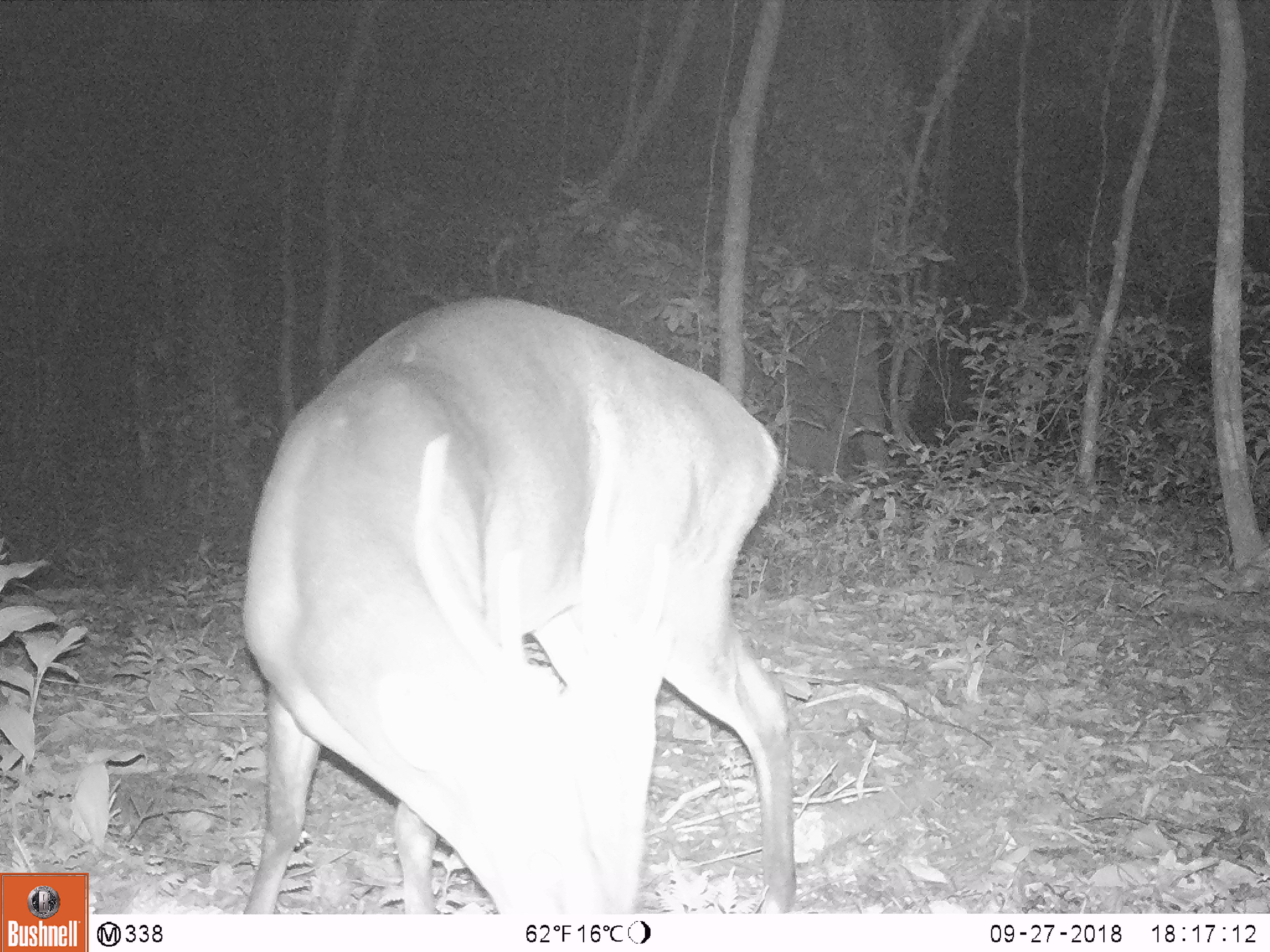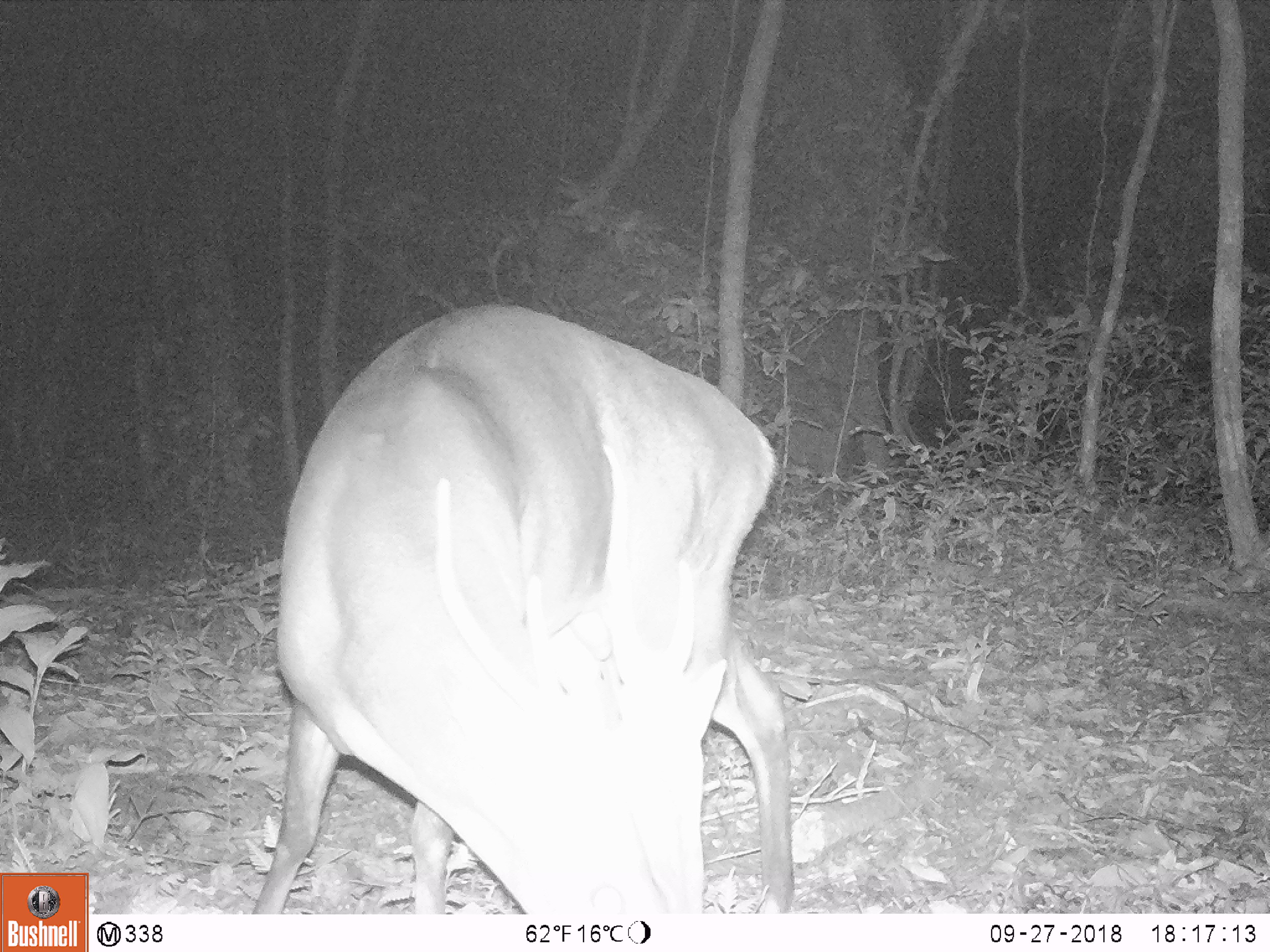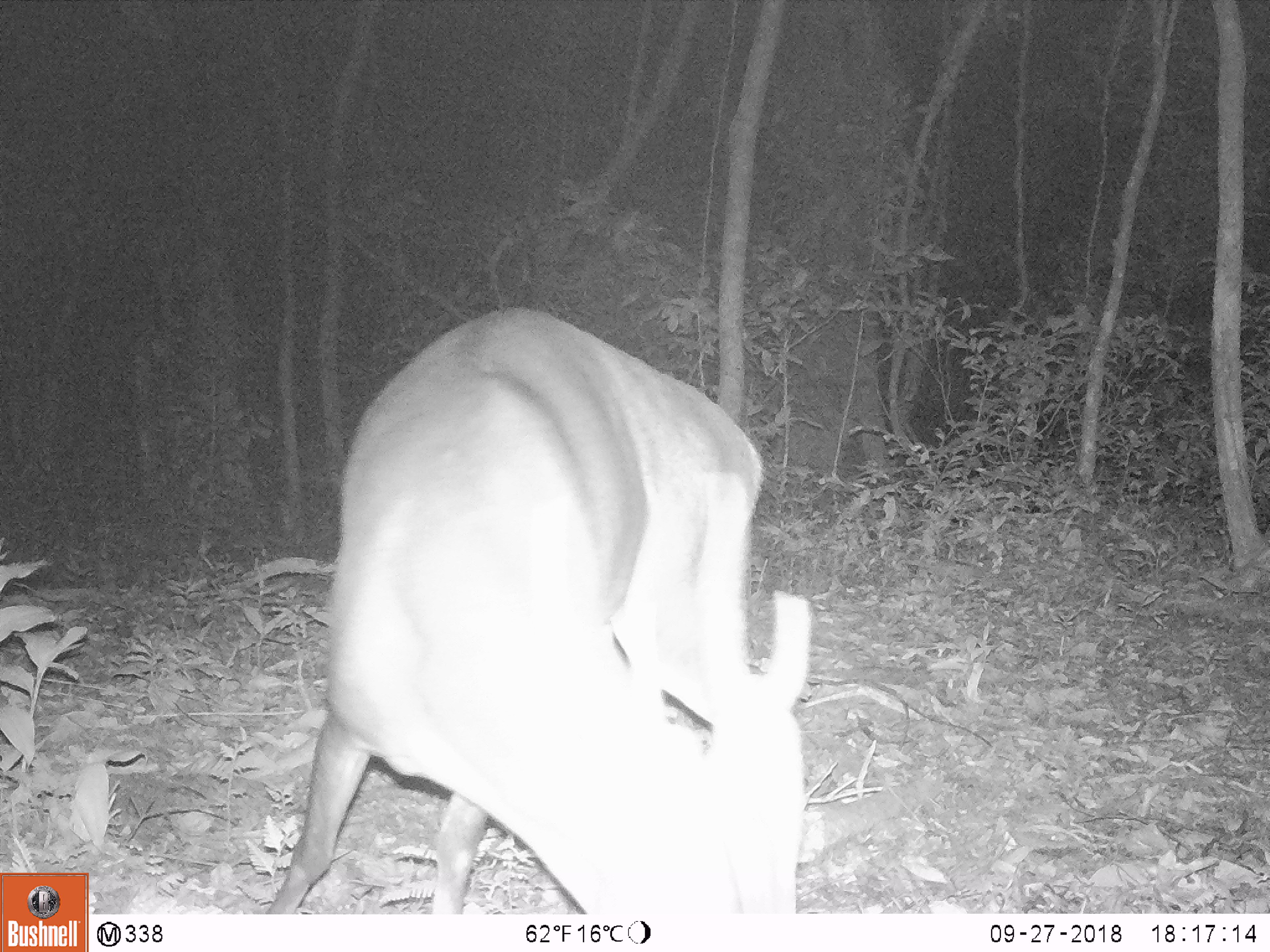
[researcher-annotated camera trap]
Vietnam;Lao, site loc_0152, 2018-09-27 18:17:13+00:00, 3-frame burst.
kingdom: Animalia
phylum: Chordata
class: Mammalia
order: Artiodactyla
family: Cervidae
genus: Muntiacus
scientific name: Muntiacus vuquangensis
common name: large-antlered muntjac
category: large antlered muntjac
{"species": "large antlered muntjac (large-antlered muntjac) (Muntiacus vuquangensis)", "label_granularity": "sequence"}